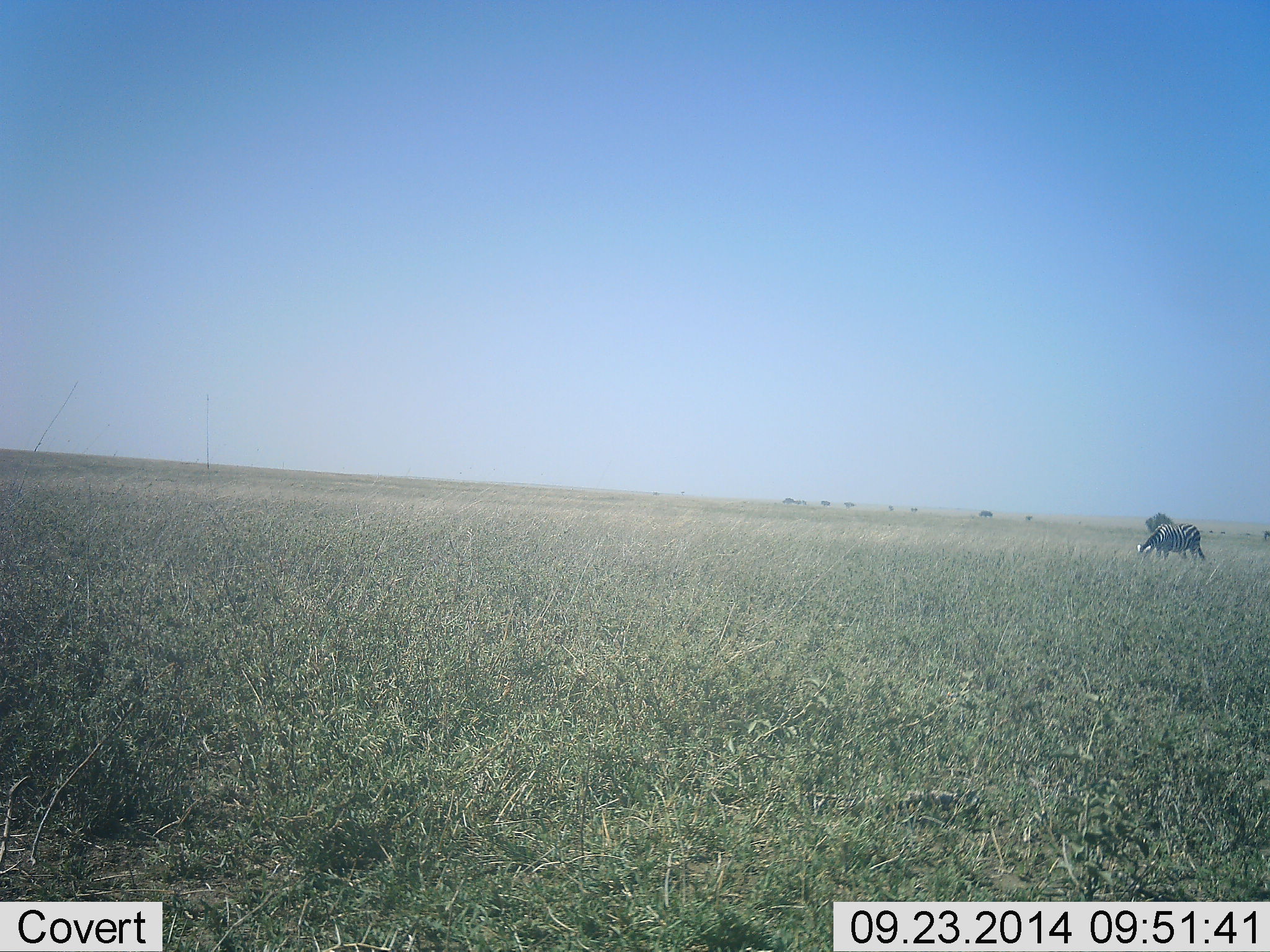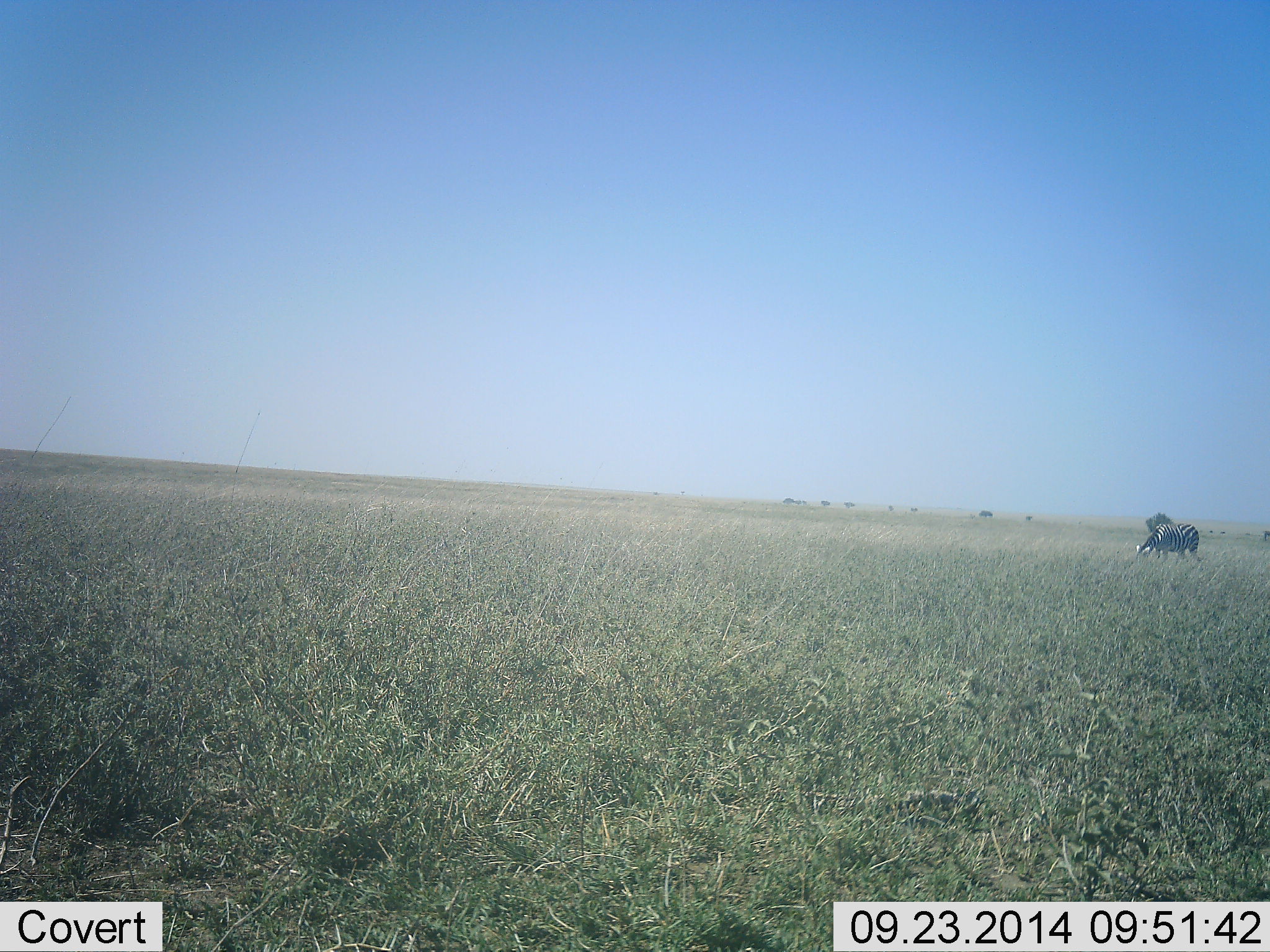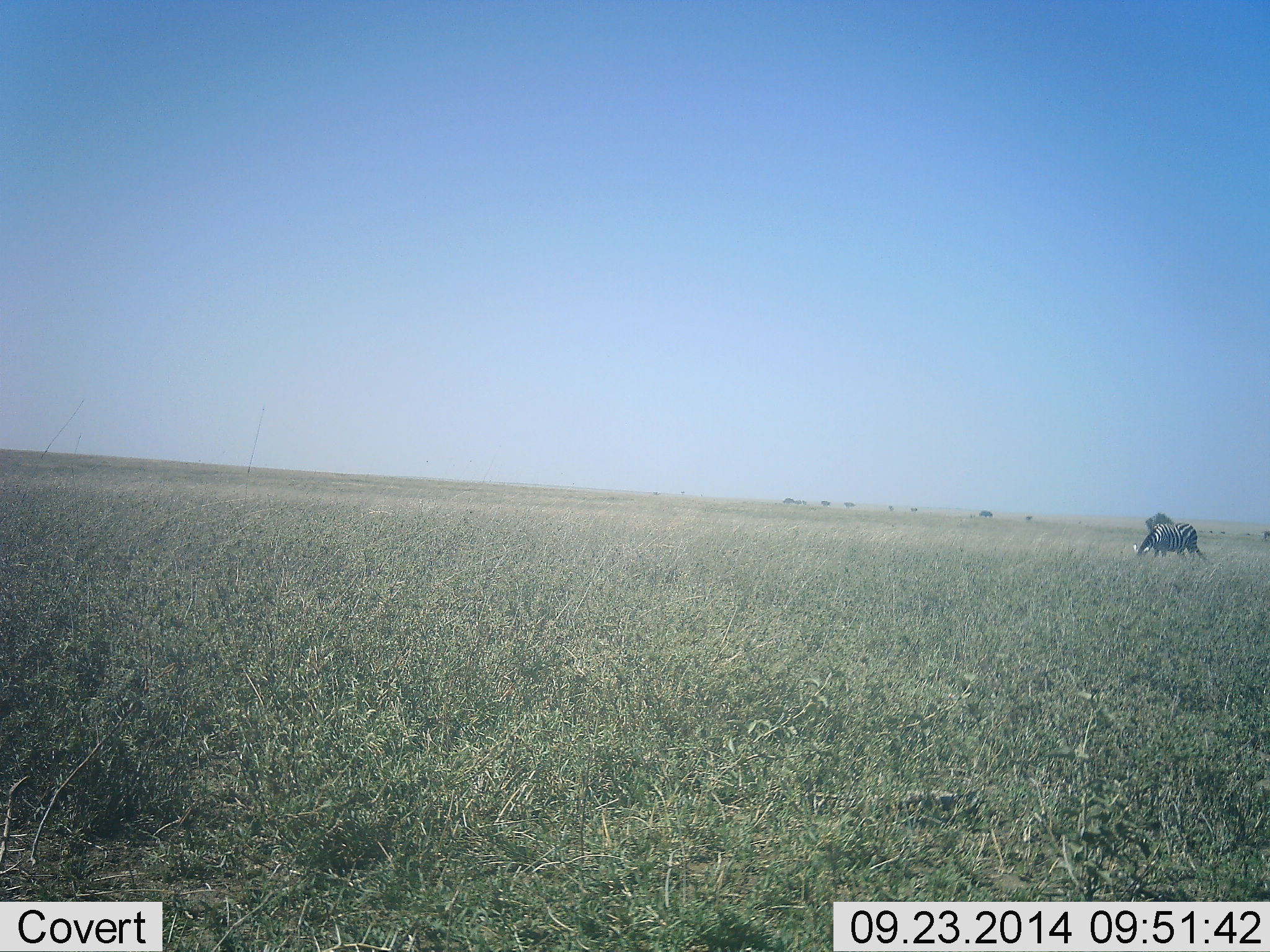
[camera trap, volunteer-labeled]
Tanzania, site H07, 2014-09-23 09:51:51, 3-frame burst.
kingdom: Animalia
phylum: Chordata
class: Mammalia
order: Perissodactyla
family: Equidae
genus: Equus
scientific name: Equus quagga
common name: plains zebra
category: zebra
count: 1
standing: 30%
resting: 0%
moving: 0%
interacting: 0%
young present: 0%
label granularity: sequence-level